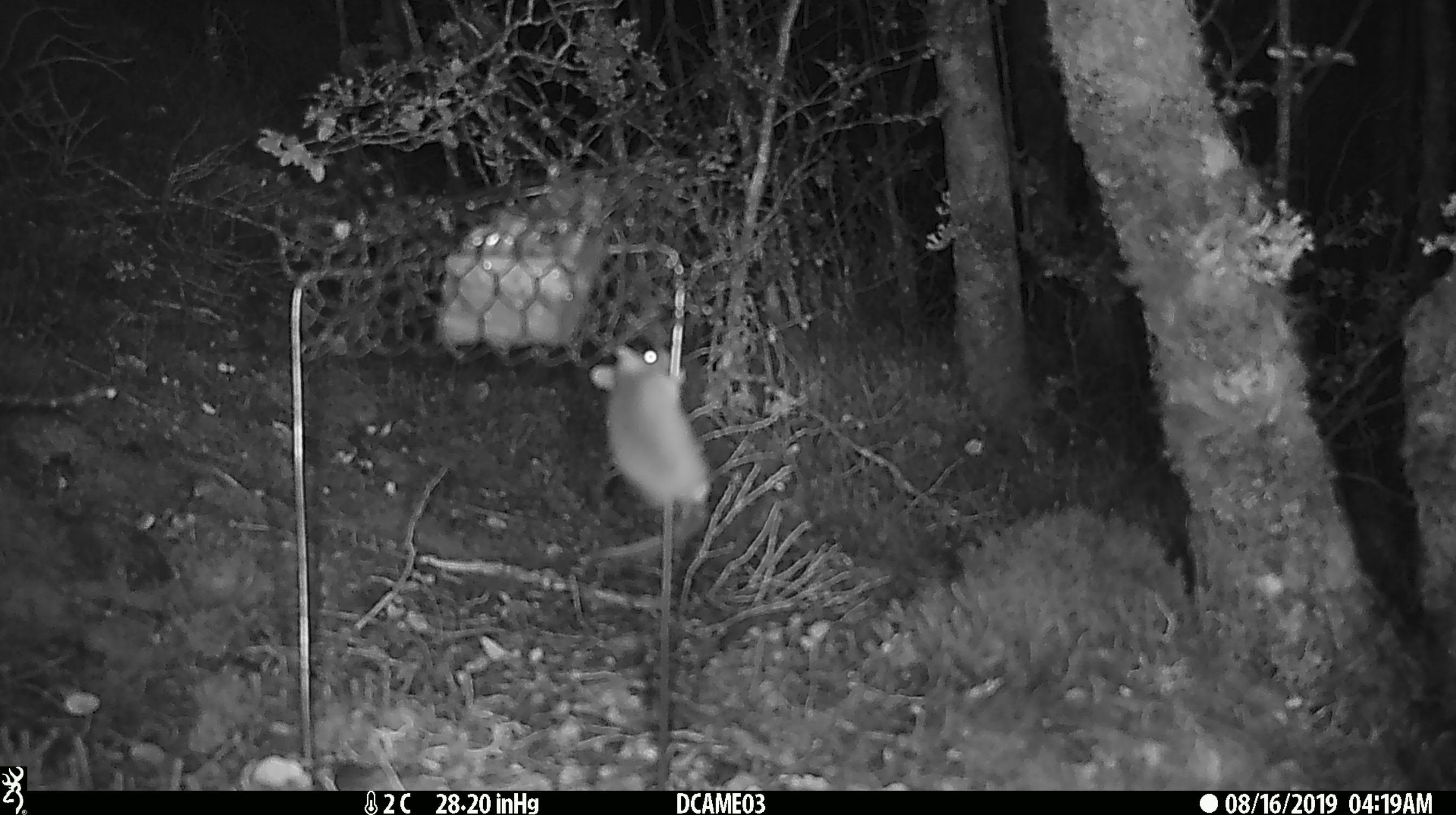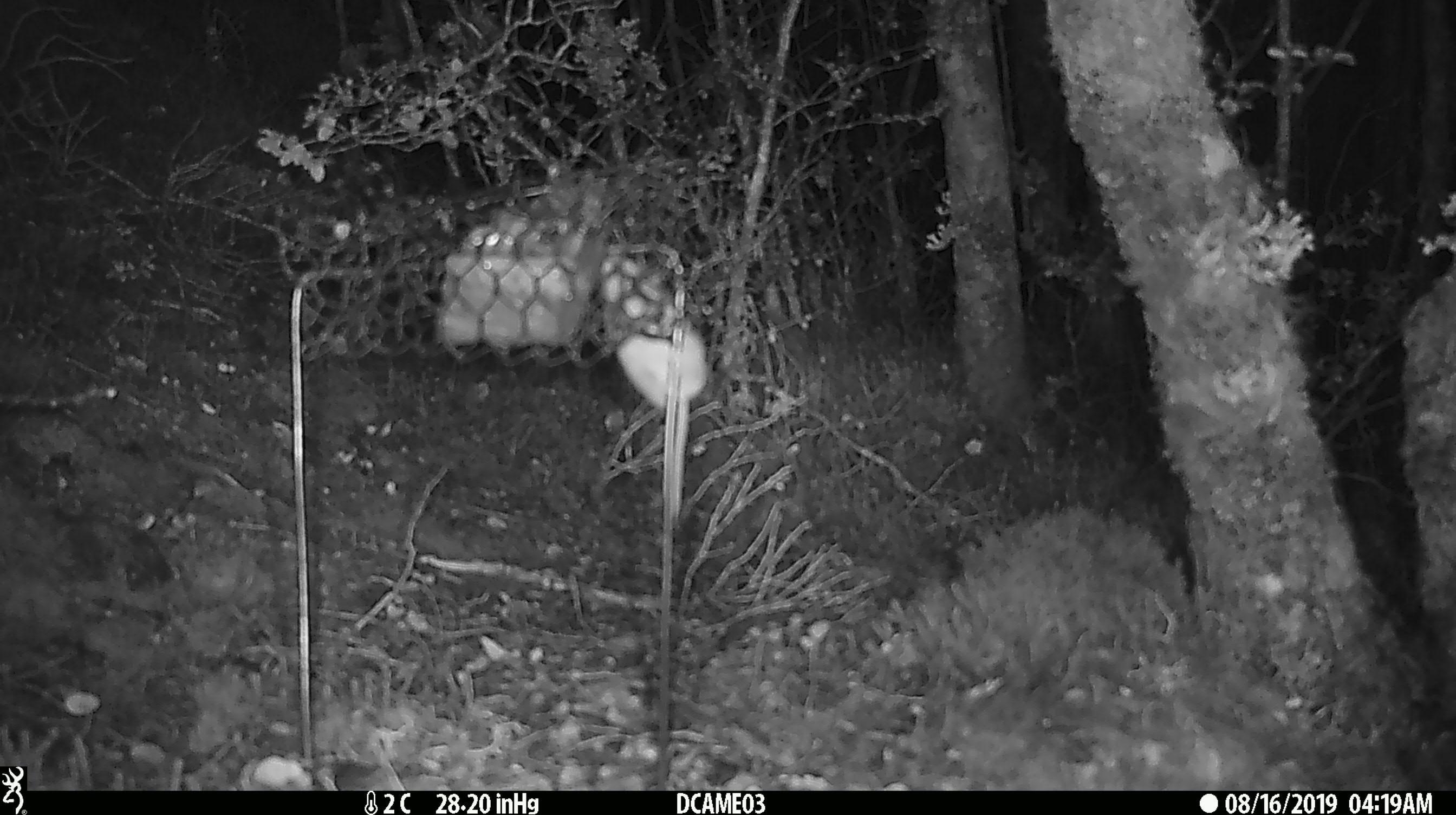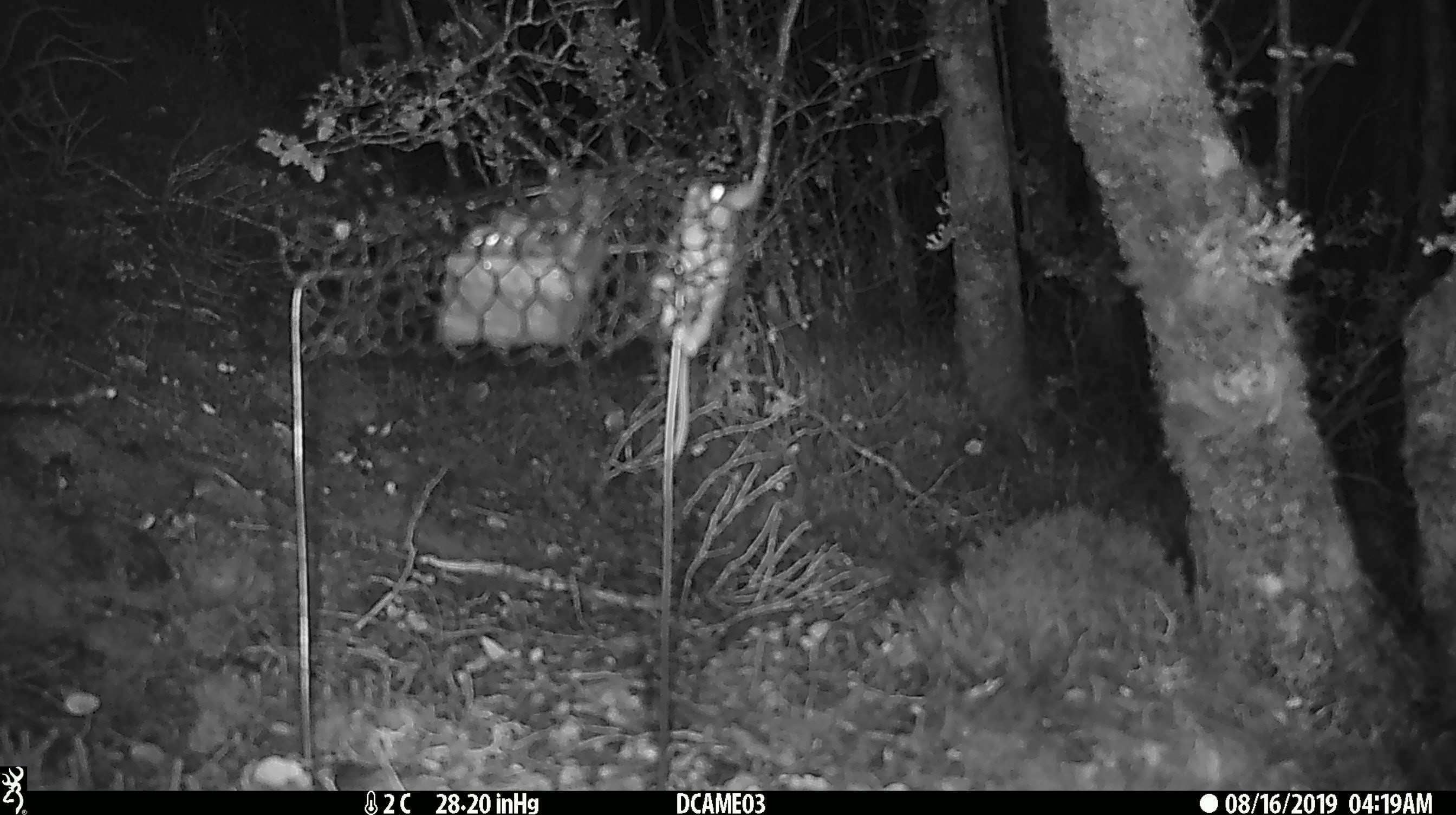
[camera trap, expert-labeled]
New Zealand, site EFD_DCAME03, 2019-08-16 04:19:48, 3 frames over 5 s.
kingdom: Animalia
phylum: Chordata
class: Mammalia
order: Rodentia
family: Muridae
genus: Mus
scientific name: Mus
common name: mouse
Mouse (Mus).